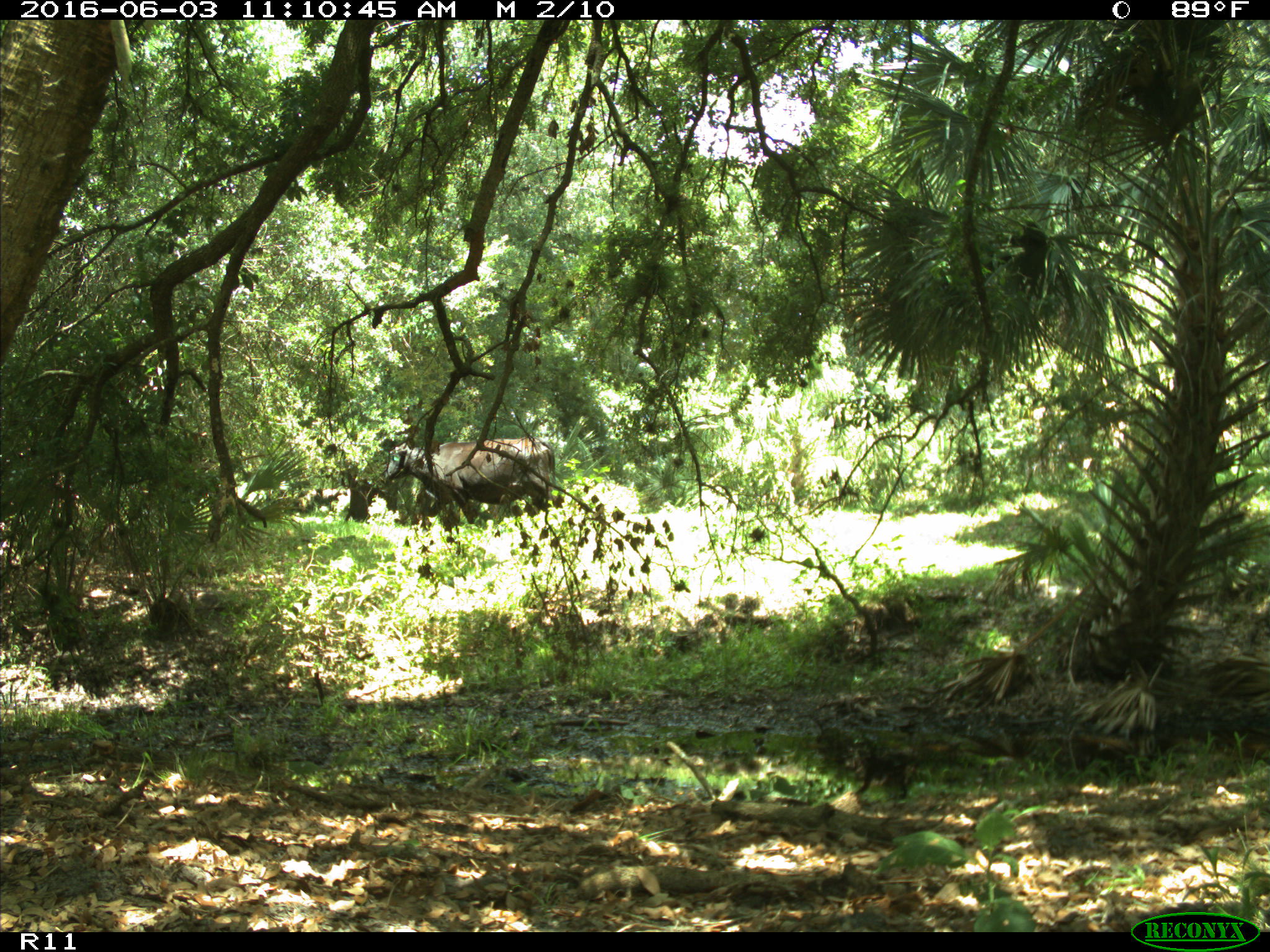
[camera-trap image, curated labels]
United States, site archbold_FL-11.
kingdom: Animalia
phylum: Chordata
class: Mammalia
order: Artiodactyla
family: Bovidae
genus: Bos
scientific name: Bos taurus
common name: domestic cow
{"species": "Bos taurus (domestic cow)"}